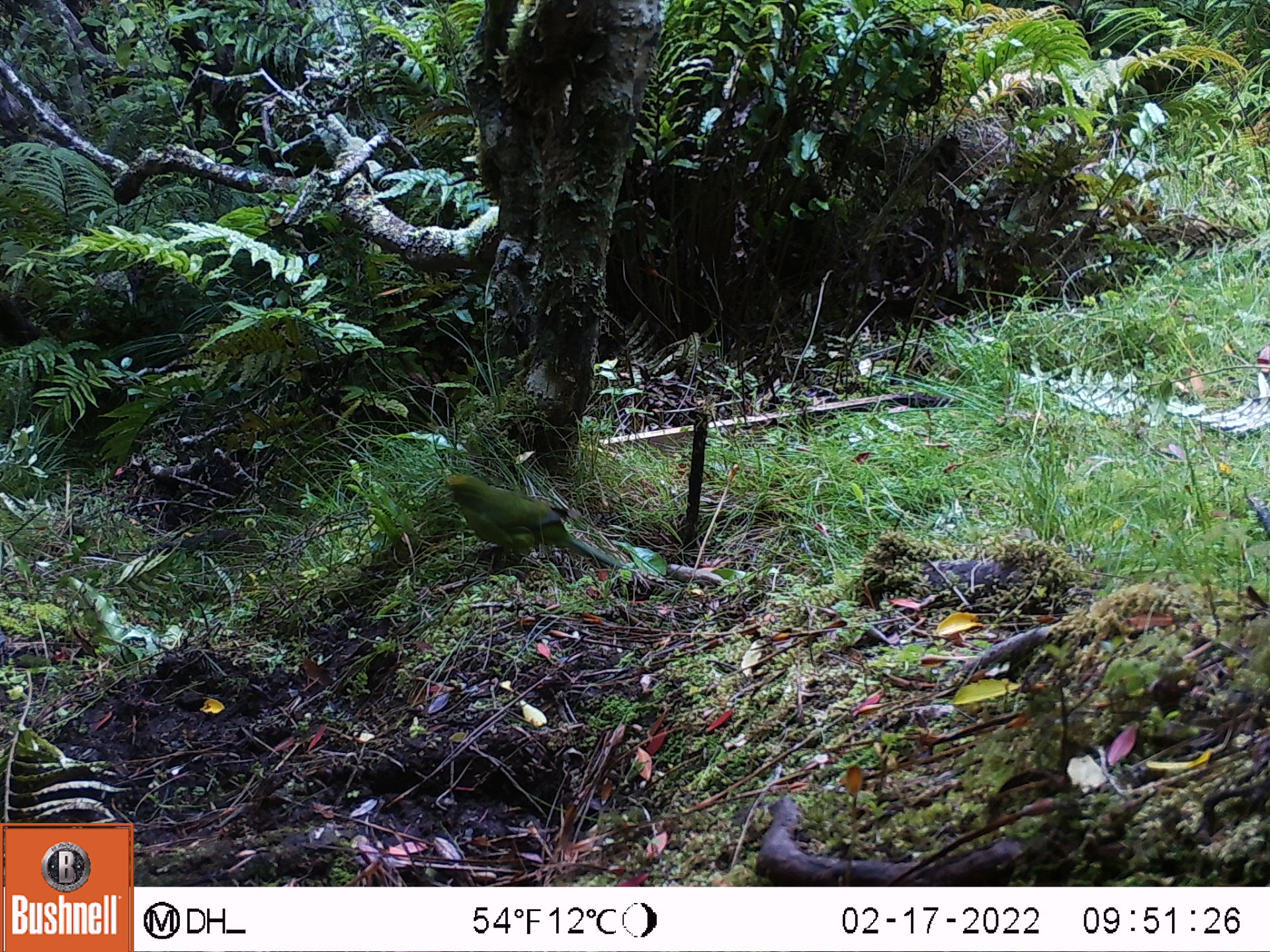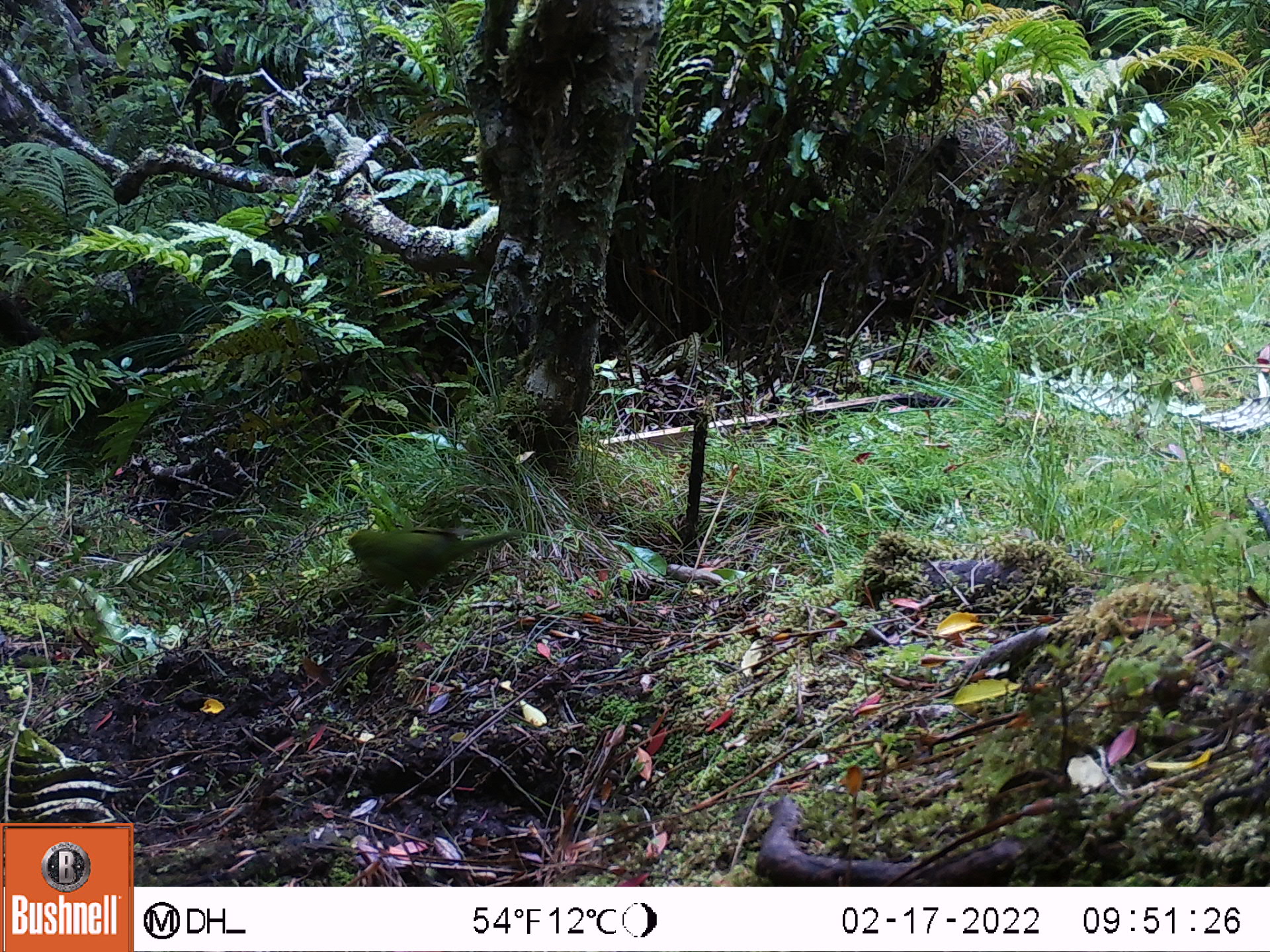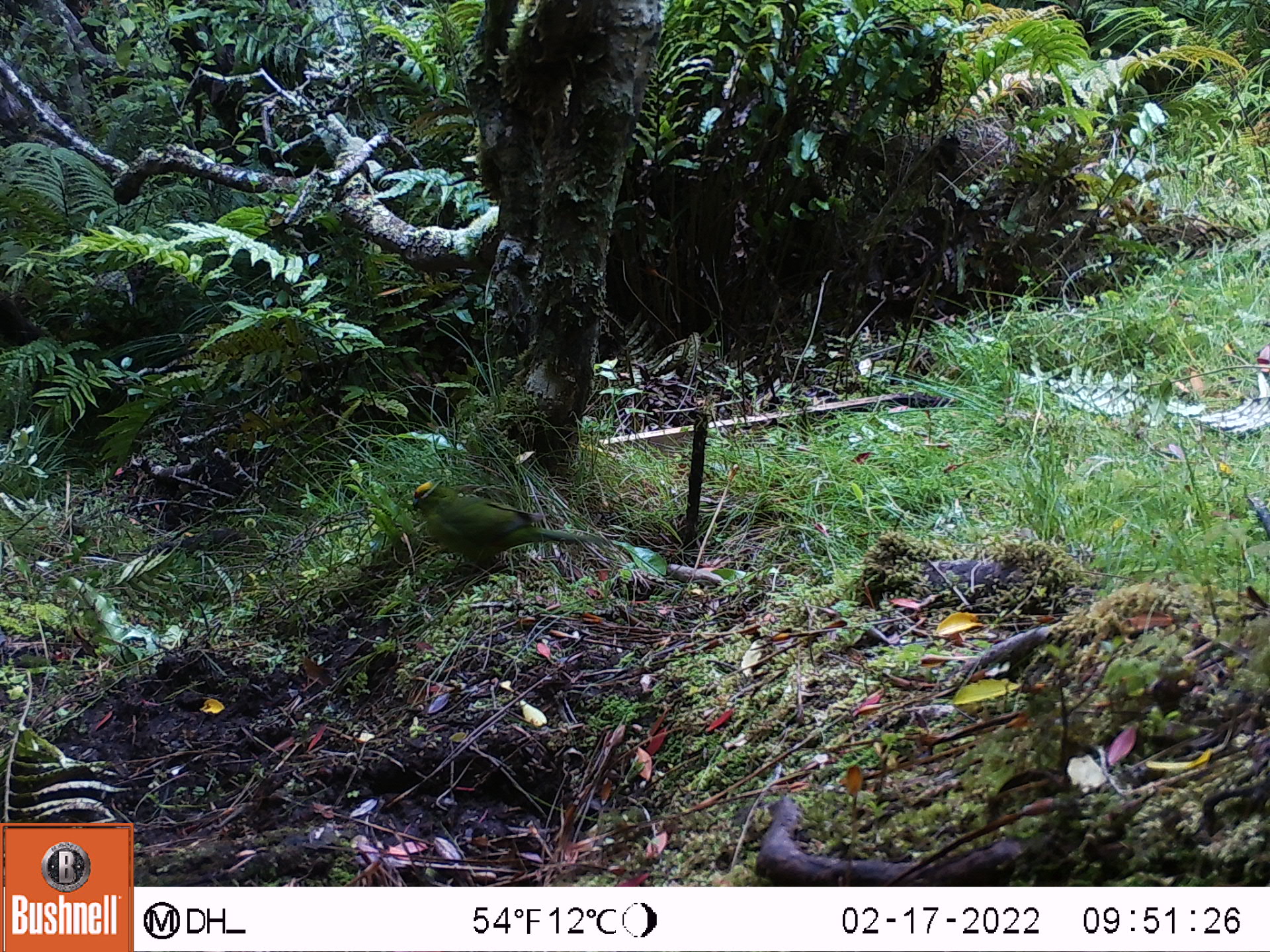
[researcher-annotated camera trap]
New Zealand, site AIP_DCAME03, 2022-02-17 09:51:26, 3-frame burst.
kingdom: Animalia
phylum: Chordata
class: Aves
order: Psittaciformes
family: Psittaculidae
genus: Cyanoramphus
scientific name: Cyanoramphus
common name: parakeet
Parakeet (Cyanoramphus).